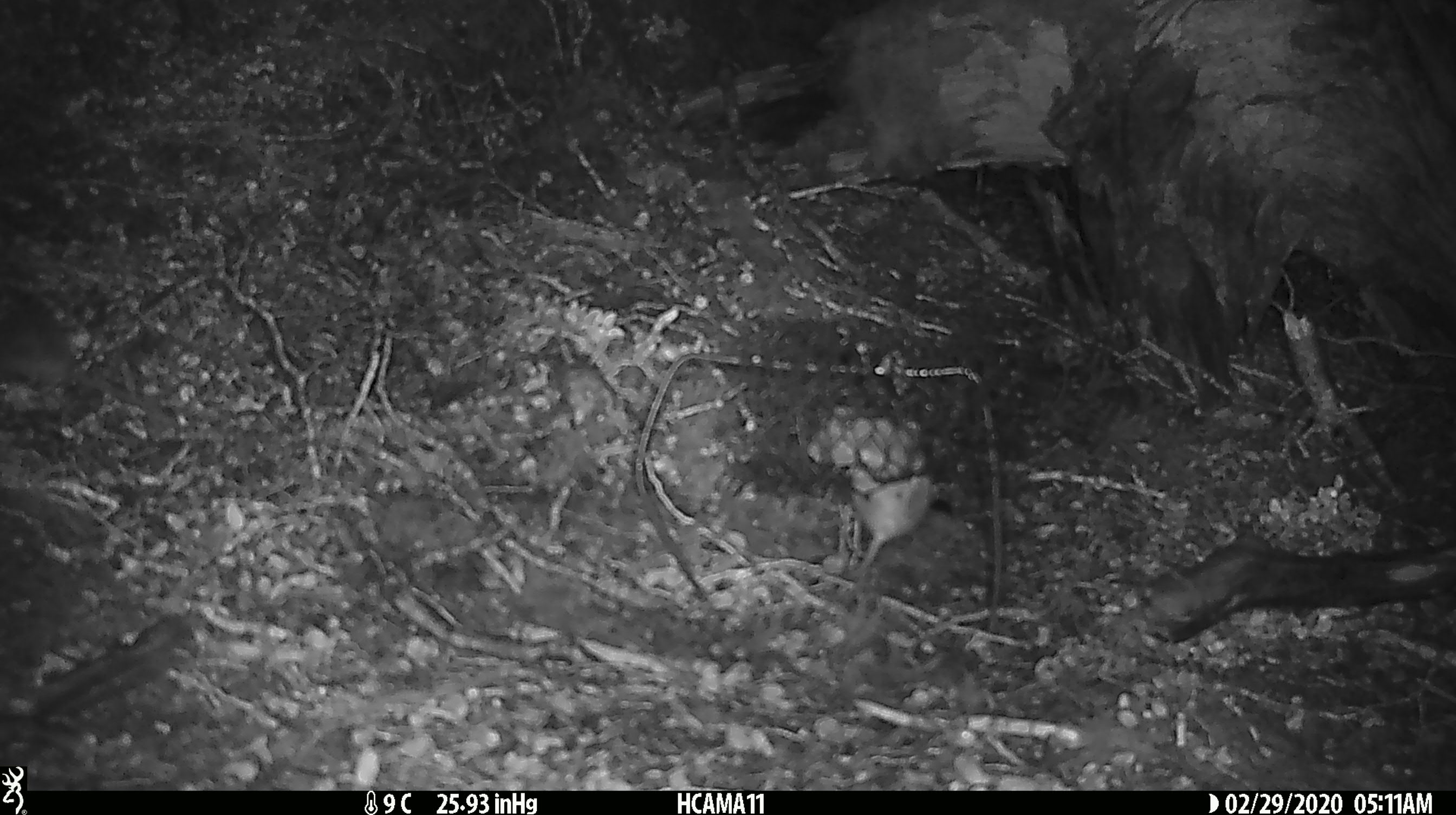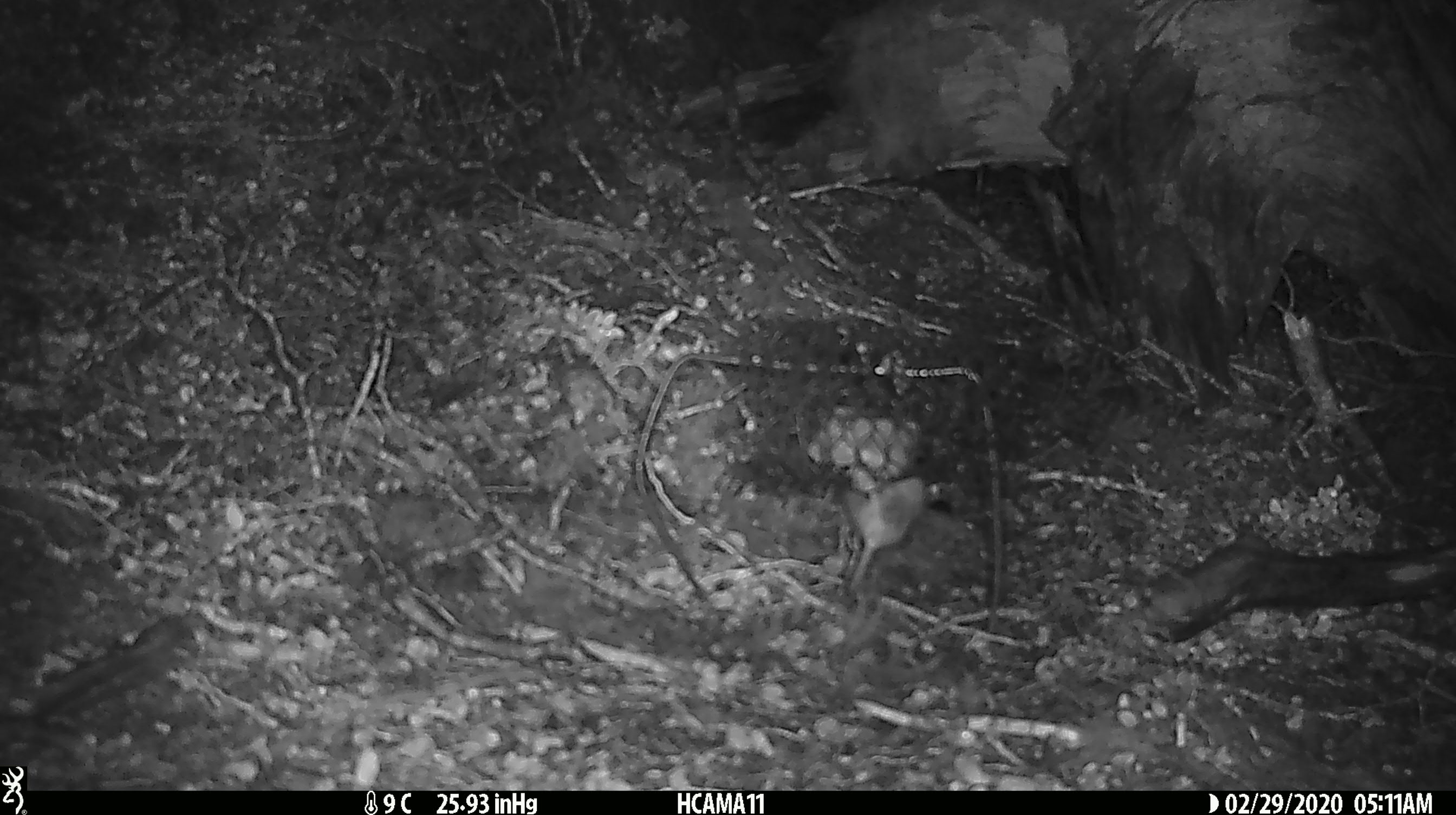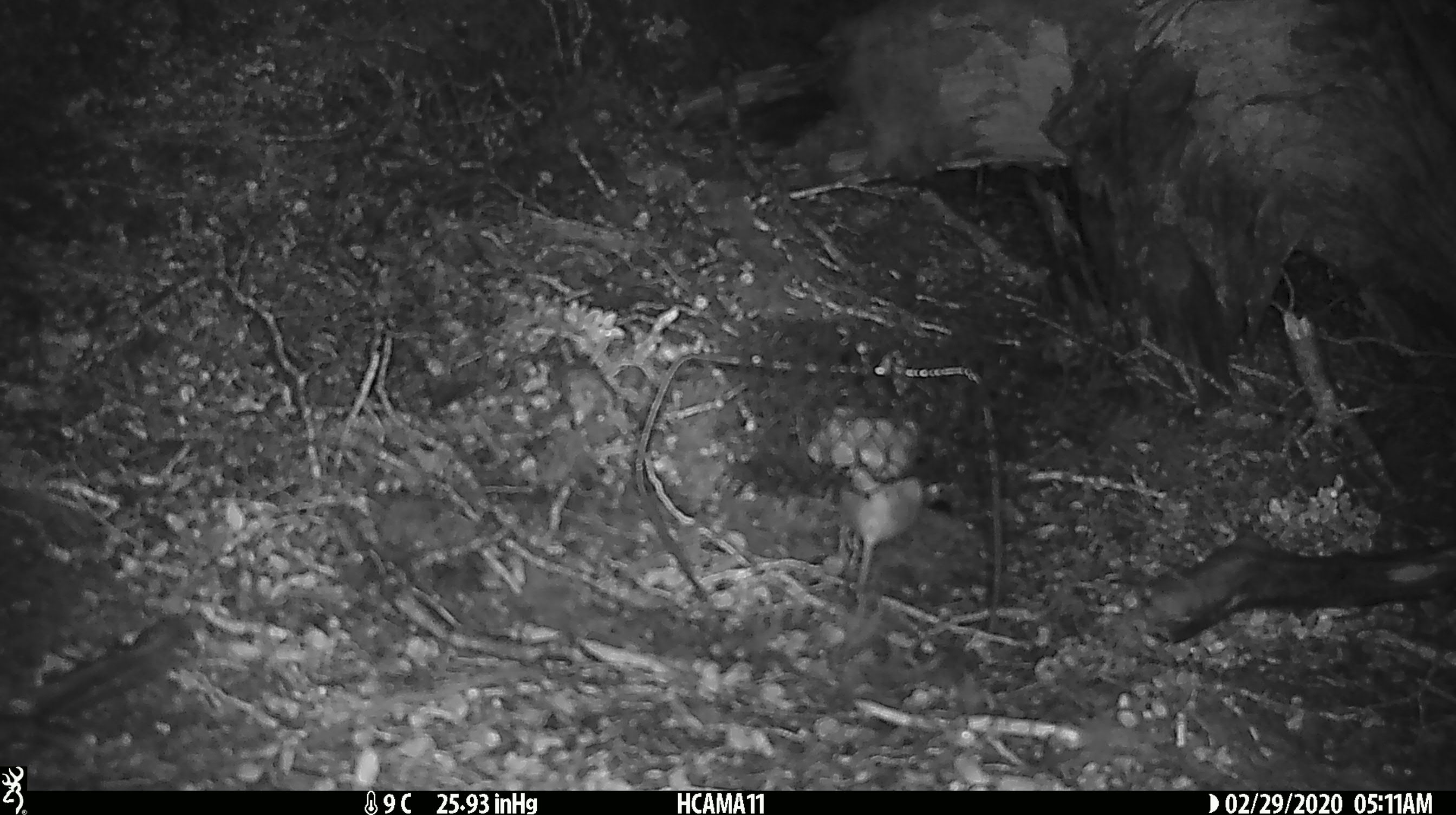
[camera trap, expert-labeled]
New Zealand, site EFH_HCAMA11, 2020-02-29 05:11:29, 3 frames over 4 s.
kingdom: Animalia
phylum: Chordata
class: Mammalia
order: Rodentia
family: Muridae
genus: Mus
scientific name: Mus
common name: mouse